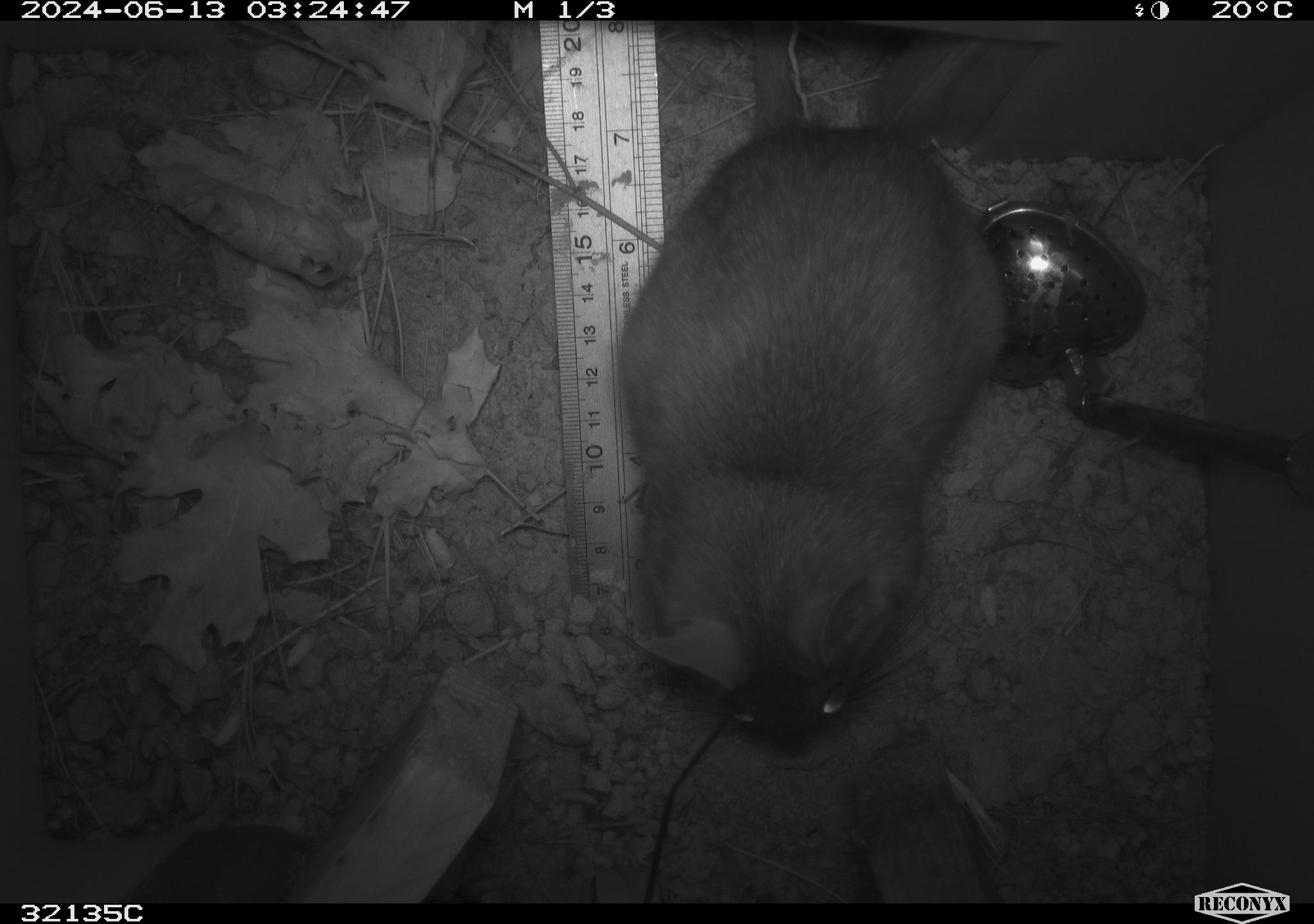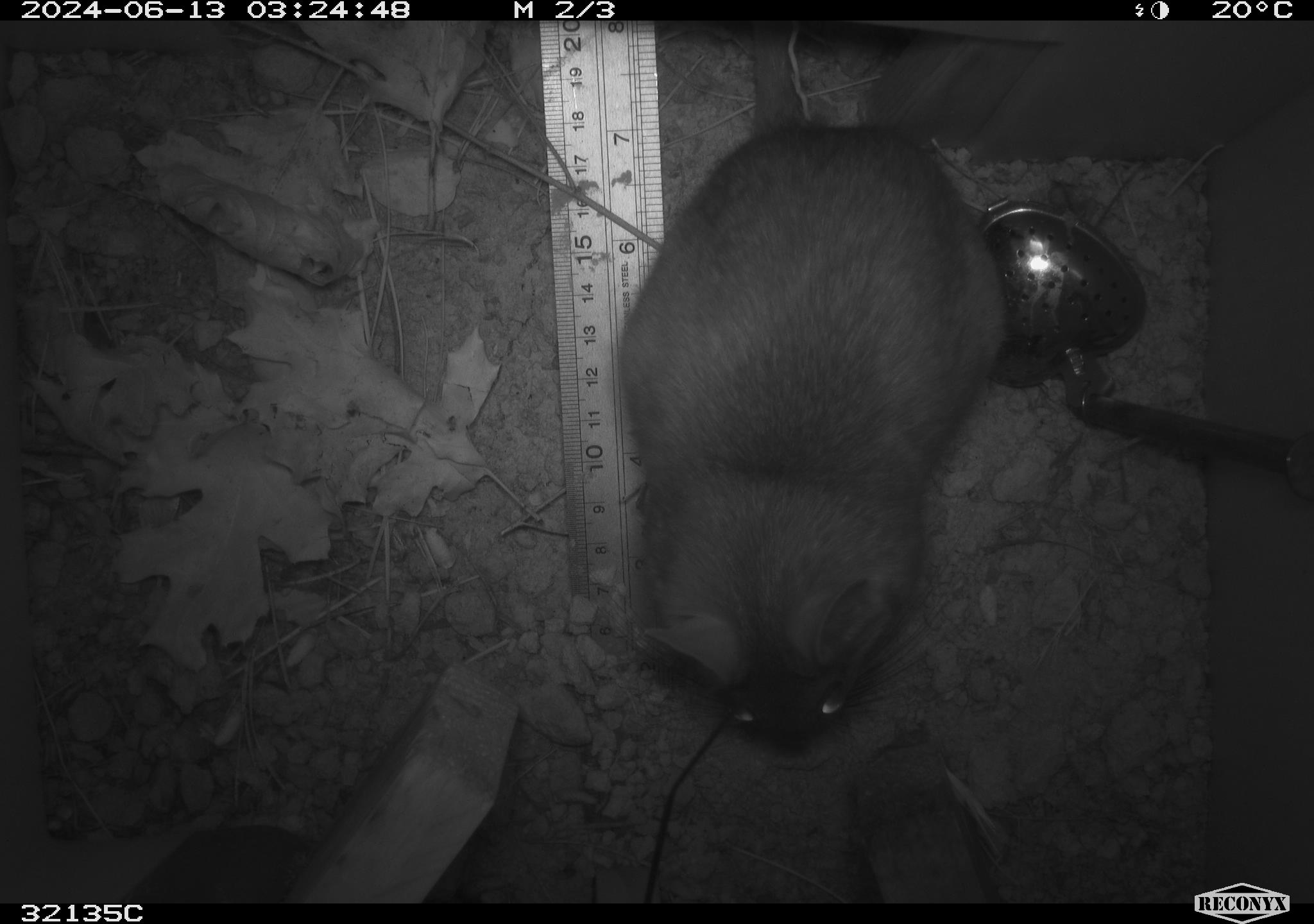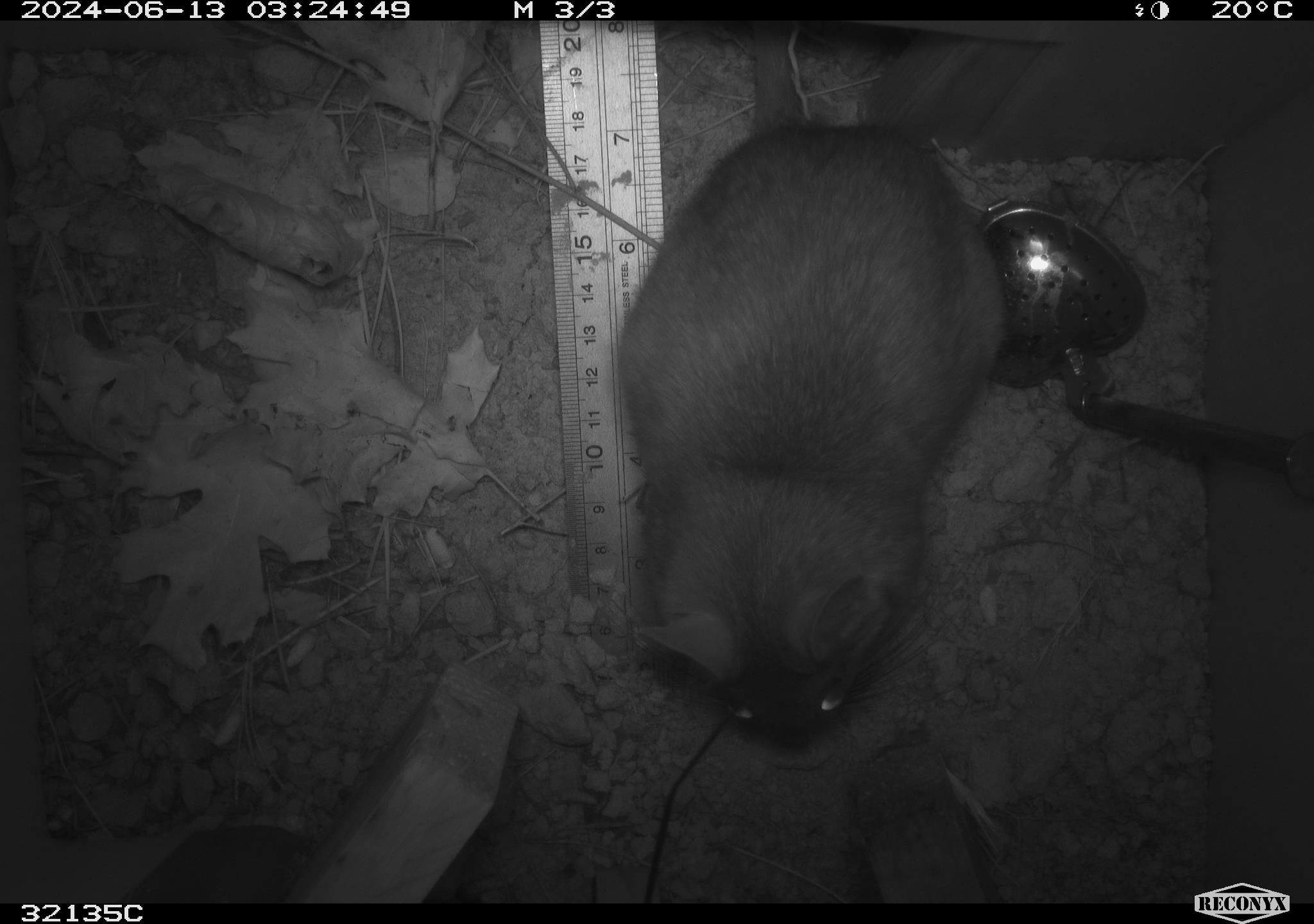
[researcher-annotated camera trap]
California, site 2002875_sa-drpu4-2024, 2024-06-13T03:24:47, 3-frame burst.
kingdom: Animalia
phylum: Chordata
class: Mammalia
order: Rodentia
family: Cricetidae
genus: Neotoma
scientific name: Neotoma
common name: pack rat or woodrat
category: neotoma species